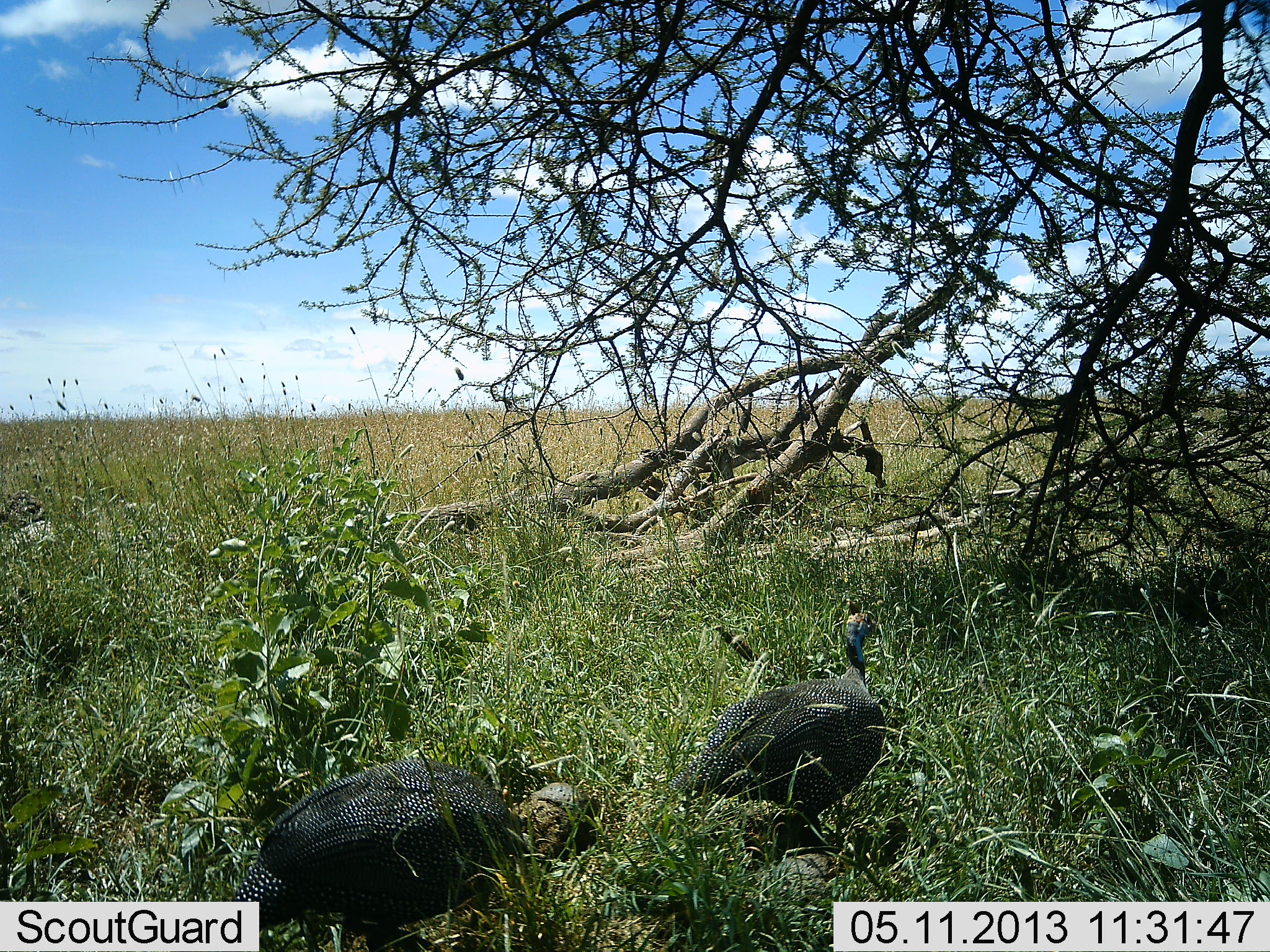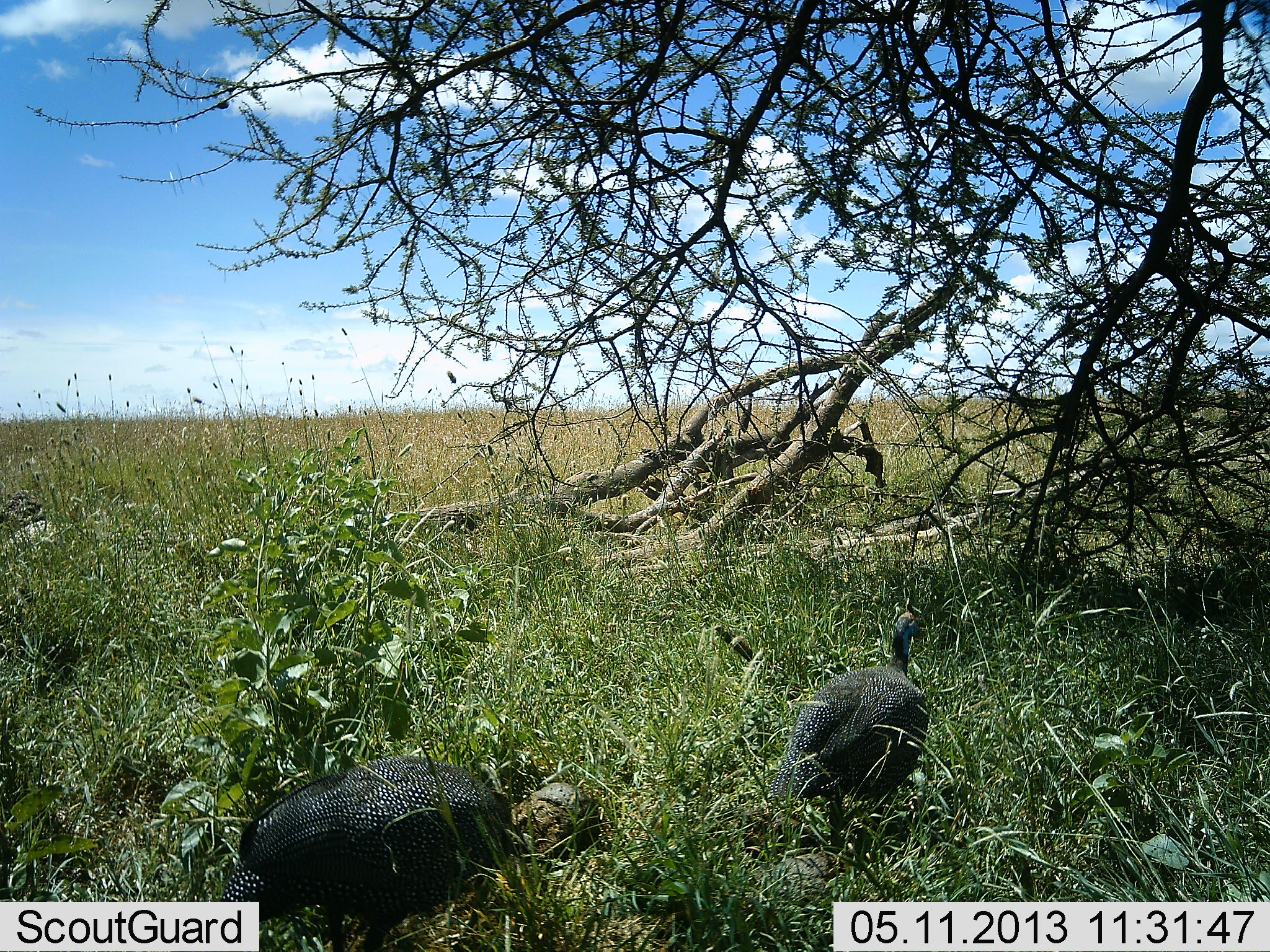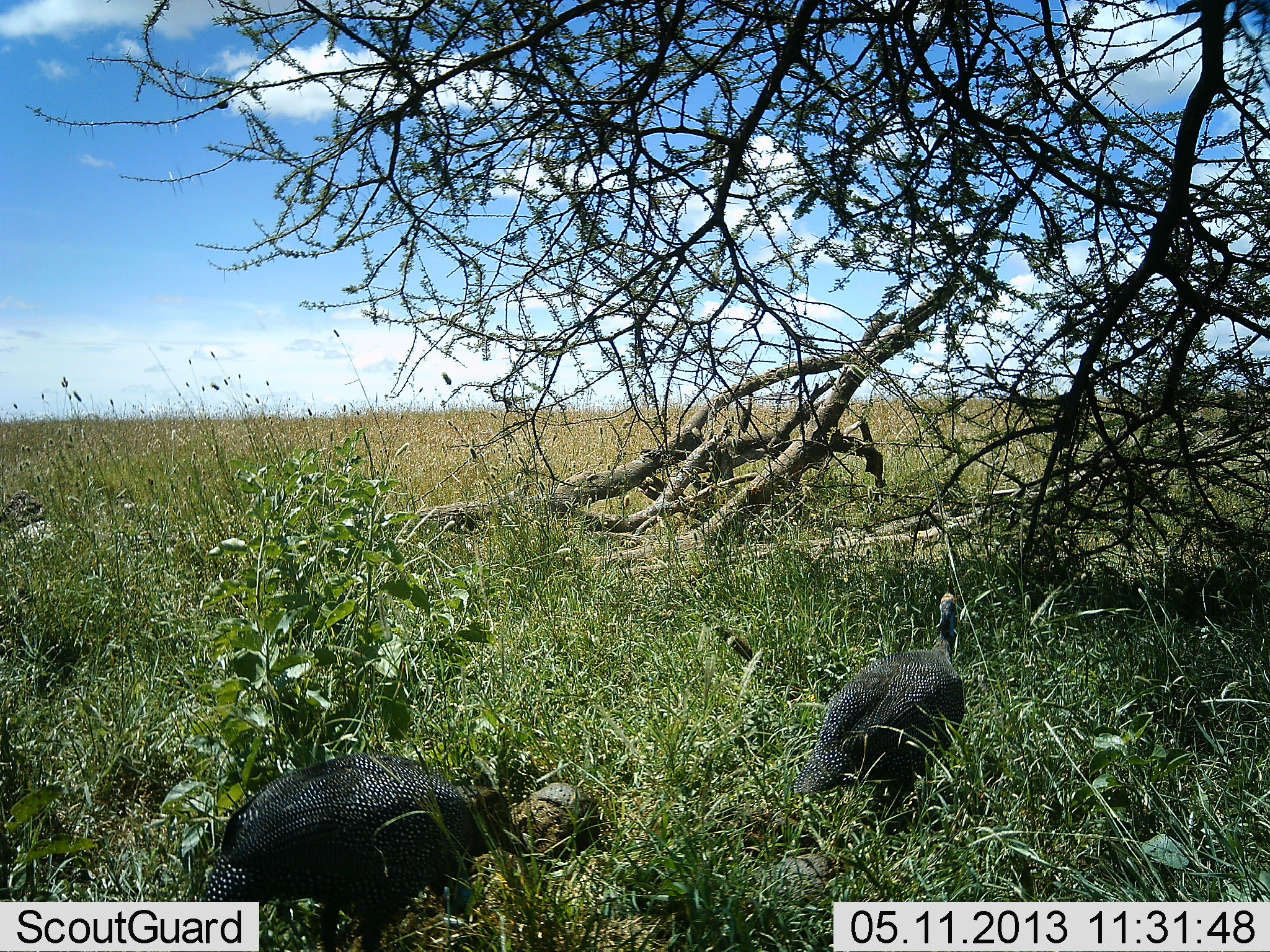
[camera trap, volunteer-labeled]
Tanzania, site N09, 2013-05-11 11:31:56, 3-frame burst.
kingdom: Animalia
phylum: Chordata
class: Aves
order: Galliformes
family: Numididae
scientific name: Numididae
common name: guinea fowl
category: guineafowl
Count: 2.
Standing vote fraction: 20%.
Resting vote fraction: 0%.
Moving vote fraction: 87%.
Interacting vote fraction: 0%.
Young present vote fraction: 0%.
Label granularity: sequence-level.